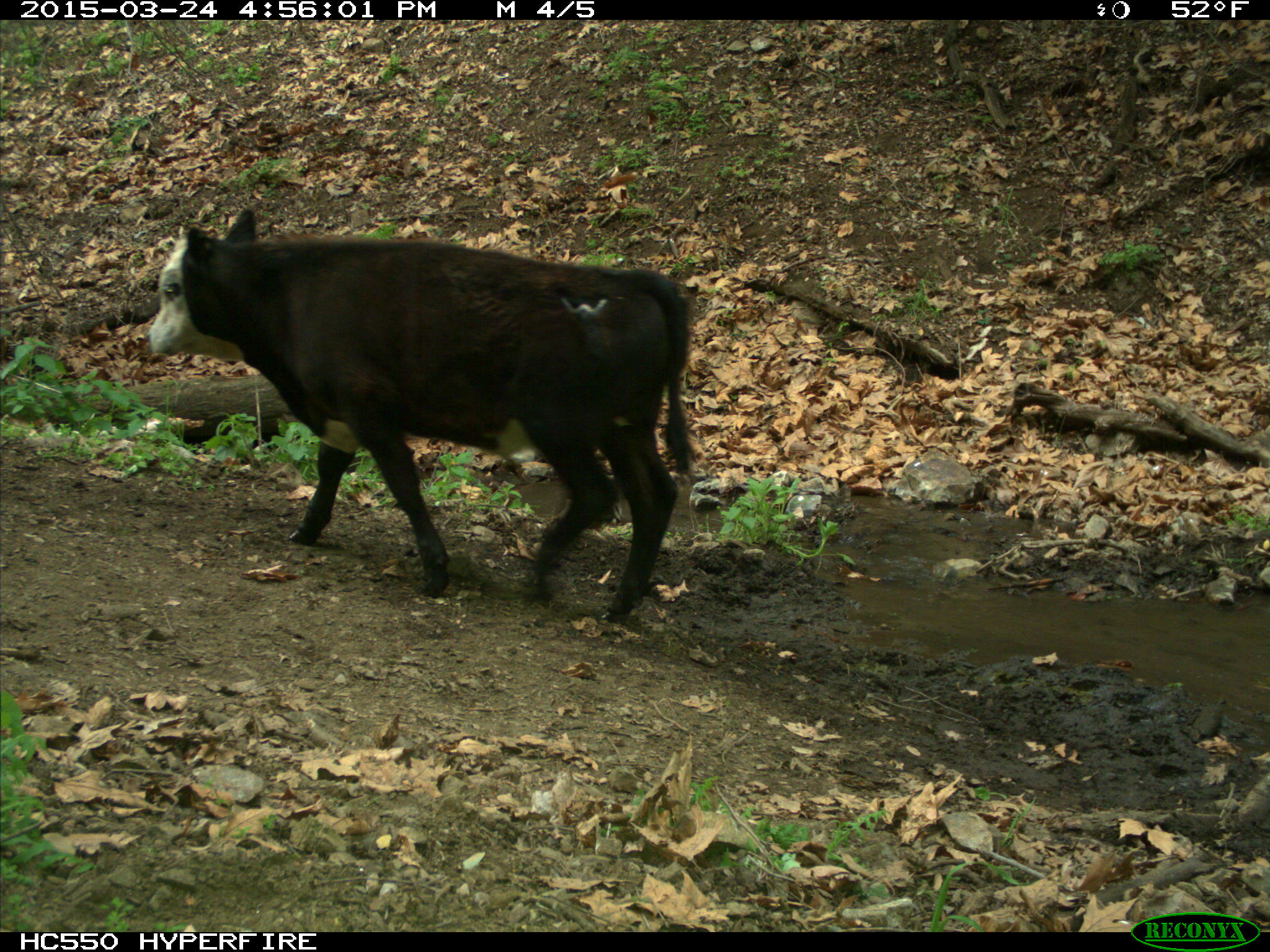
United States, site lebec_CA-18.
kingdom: Animalia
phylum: Chordata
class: Mammalia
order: Artiodactyla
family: Bovidae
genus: Bos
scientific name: Bos taurus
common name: domestic cow